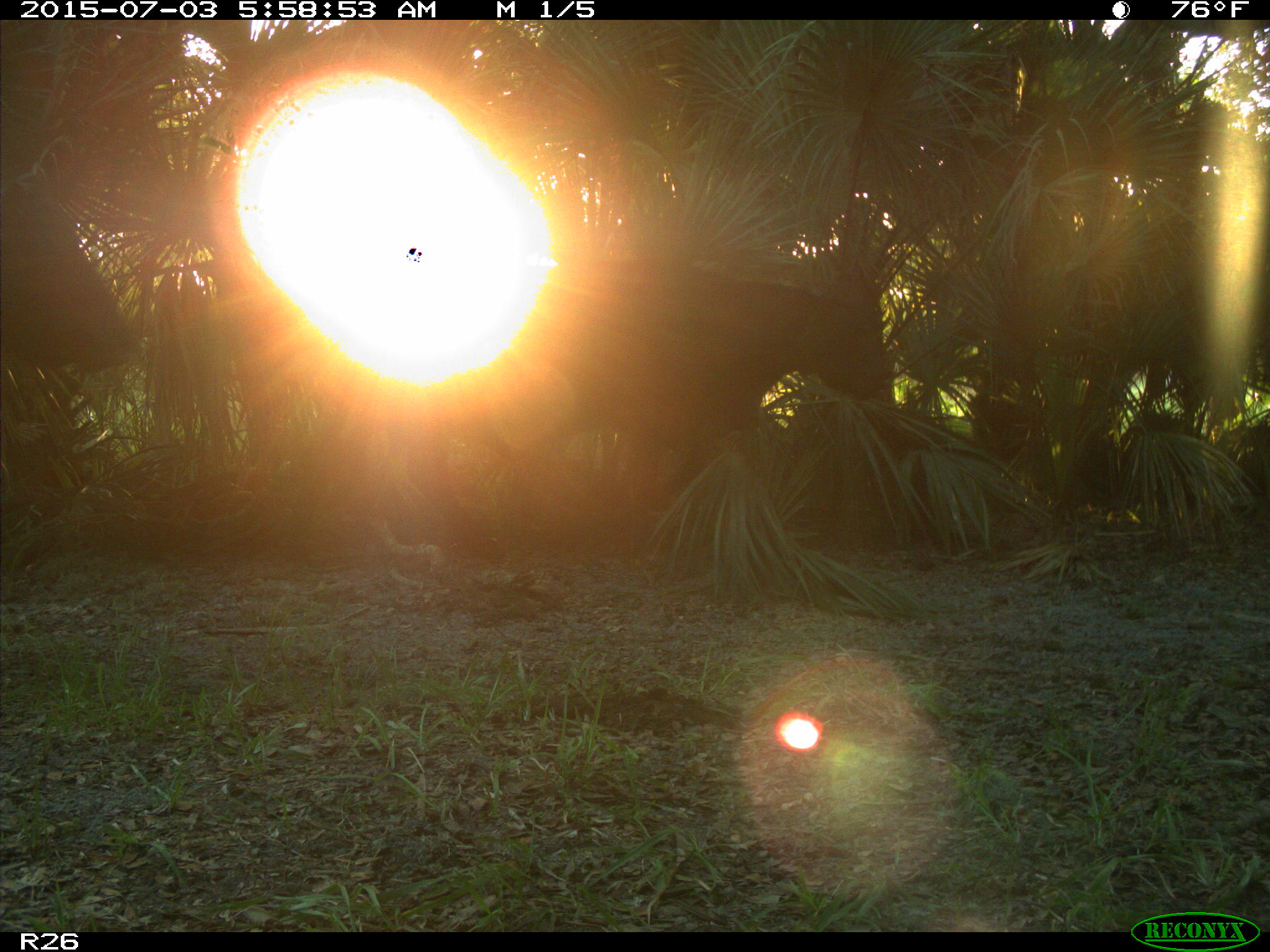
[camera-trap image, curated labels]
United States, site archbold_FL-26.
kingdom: Animalia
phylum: Chordata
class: Mammalia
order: Artiodactyla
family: Bovidae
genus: Bos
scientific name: Bos taurus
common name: domestic cow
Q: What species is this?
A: Bos taurus (domestic cow).